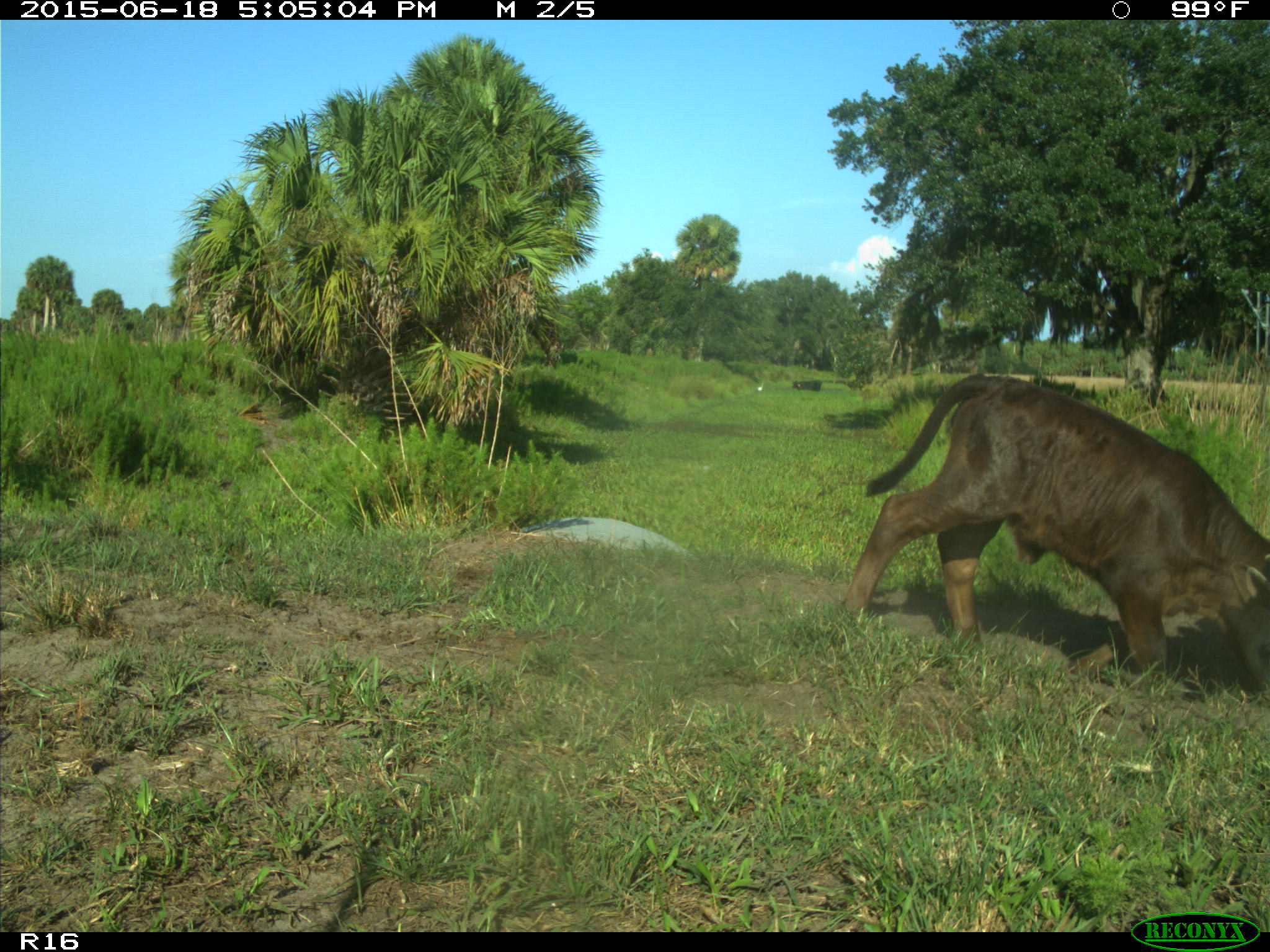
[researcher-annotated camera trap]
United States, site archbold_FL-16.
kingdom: Animalia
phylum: Chordata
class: Mammalia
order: Artiodactyla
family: Bovidae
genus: Bos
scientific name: Bos taurus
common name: domestic cow